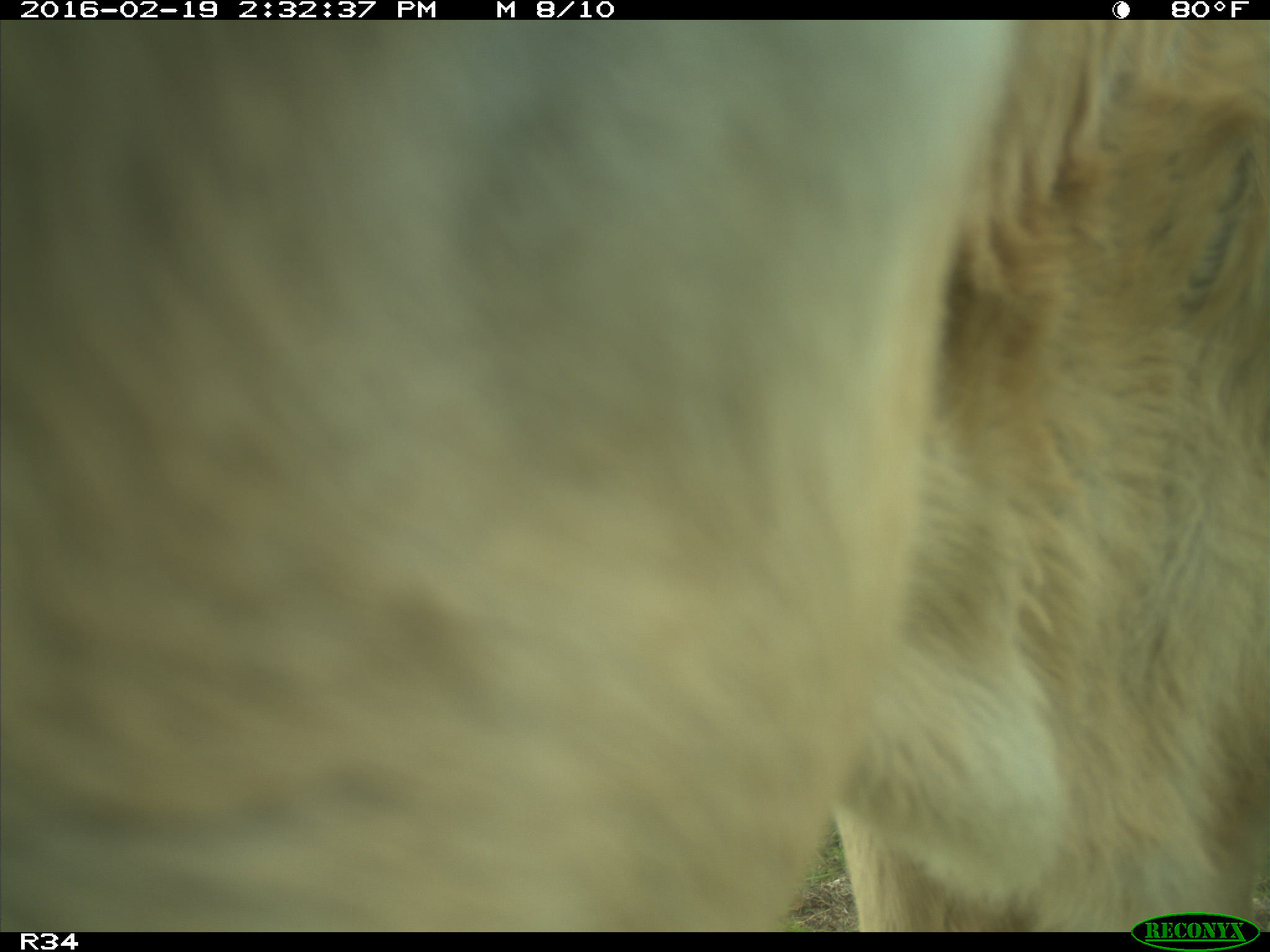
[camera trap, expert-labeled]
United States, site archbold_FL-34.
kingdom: Animalia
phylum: Chordata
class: Mammalia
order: Artiodactyla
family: Bovidae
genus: Bos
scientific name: Bos taurus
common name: domestic cow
Bos taurus (domestic cow).